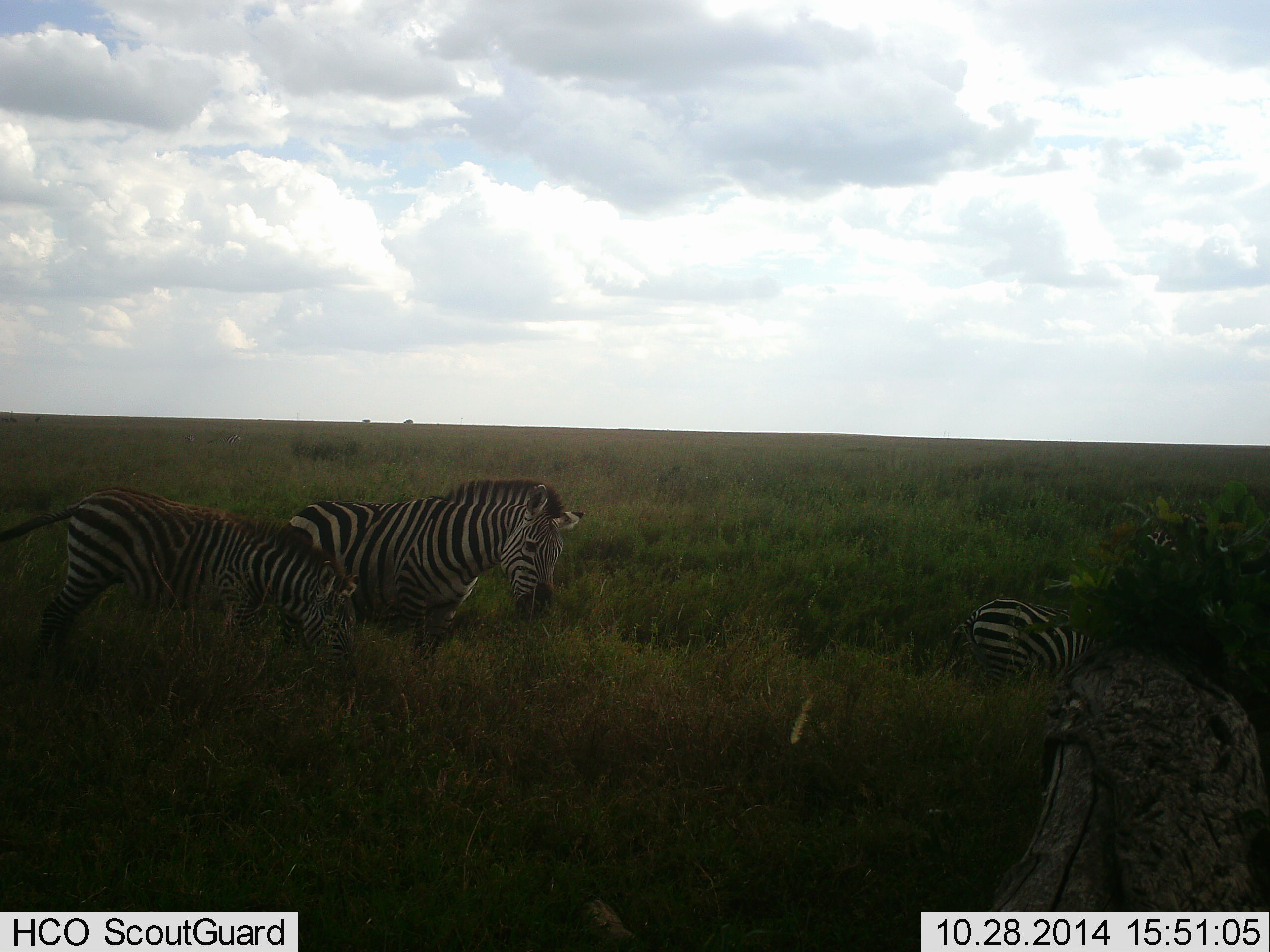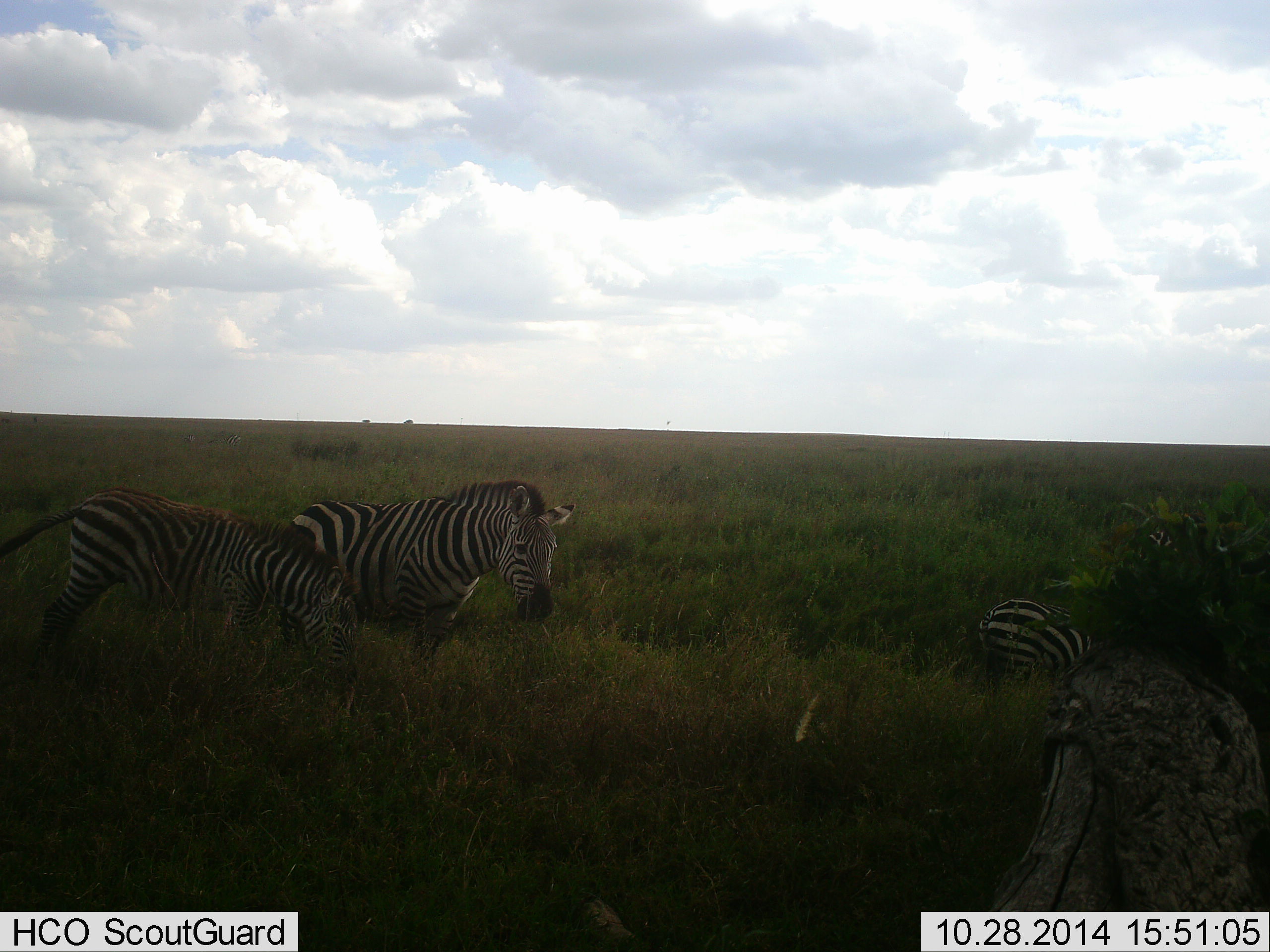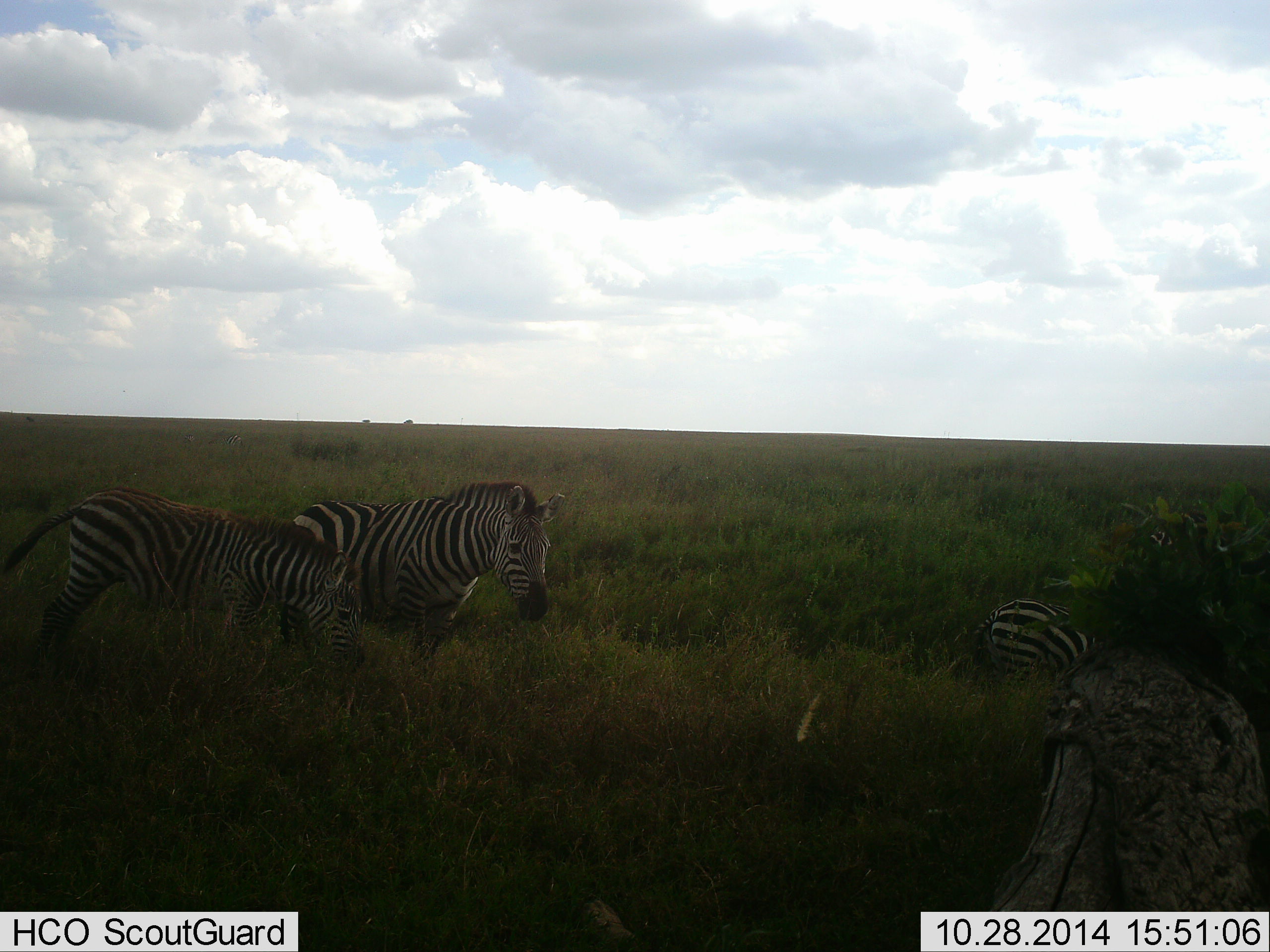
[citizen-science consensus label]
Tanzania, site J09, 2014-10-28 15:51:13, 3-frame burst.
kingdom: Animalia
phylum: Chordata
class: Mammalia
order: Perissodactyla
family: Equidae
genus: Equus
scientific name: Equus quagga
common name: plains zebra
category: zebra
Zebra (plains zebra) (Equus quagga), count 3. Behavior (volunteer vote fractions): standing 60%, resting 0%, moving 10%, interacting 0%. Young present (vote fraction): 30%. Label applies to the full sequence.